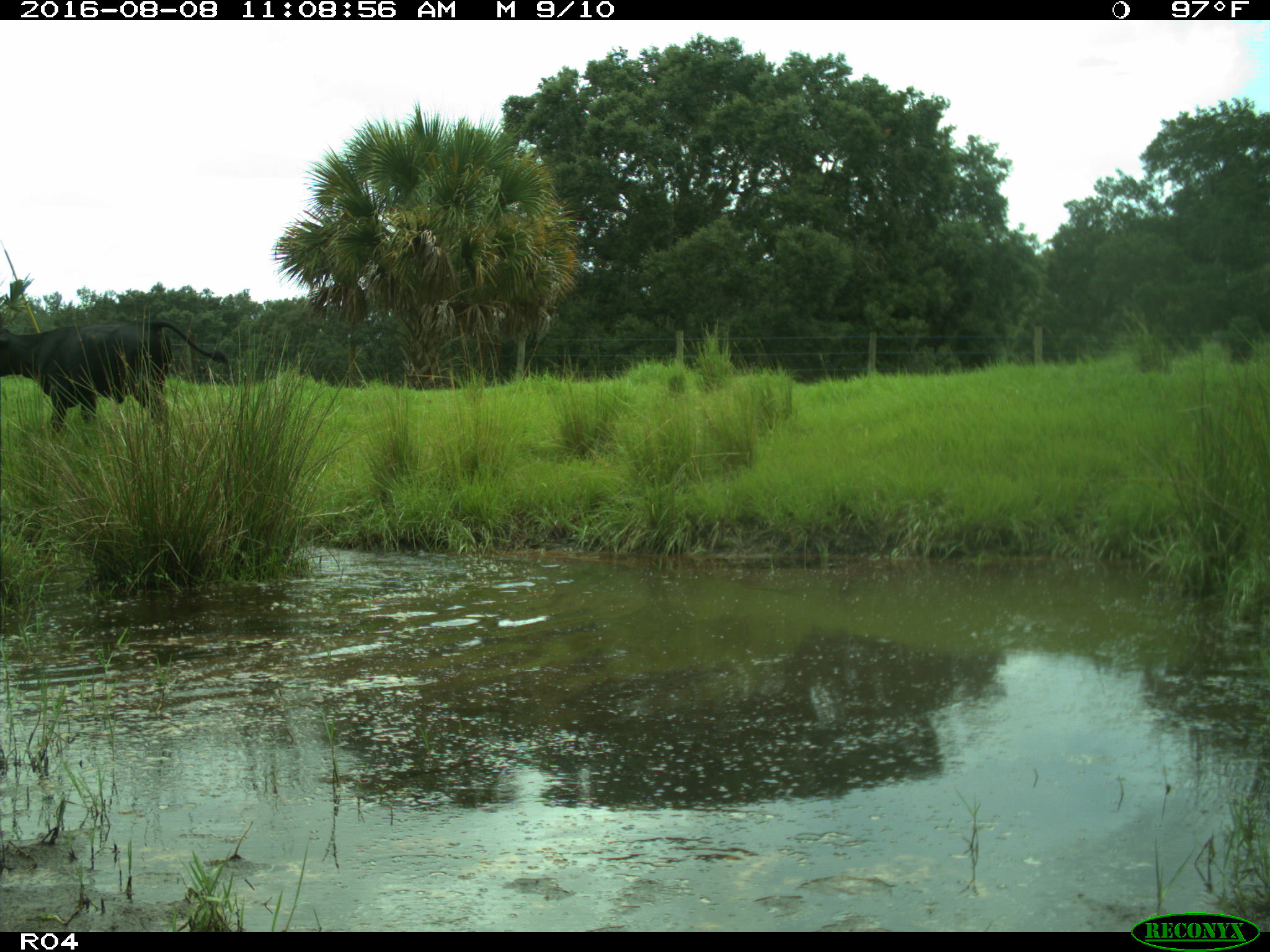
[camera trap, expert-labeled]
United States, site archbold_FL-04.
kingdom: Animalia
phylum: Chordata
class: Mammalia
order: Artiodactyla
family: Bovidae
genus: Bos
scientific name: Bos taurus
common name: domestic cow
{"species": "Bos taurus (domestic cow)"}